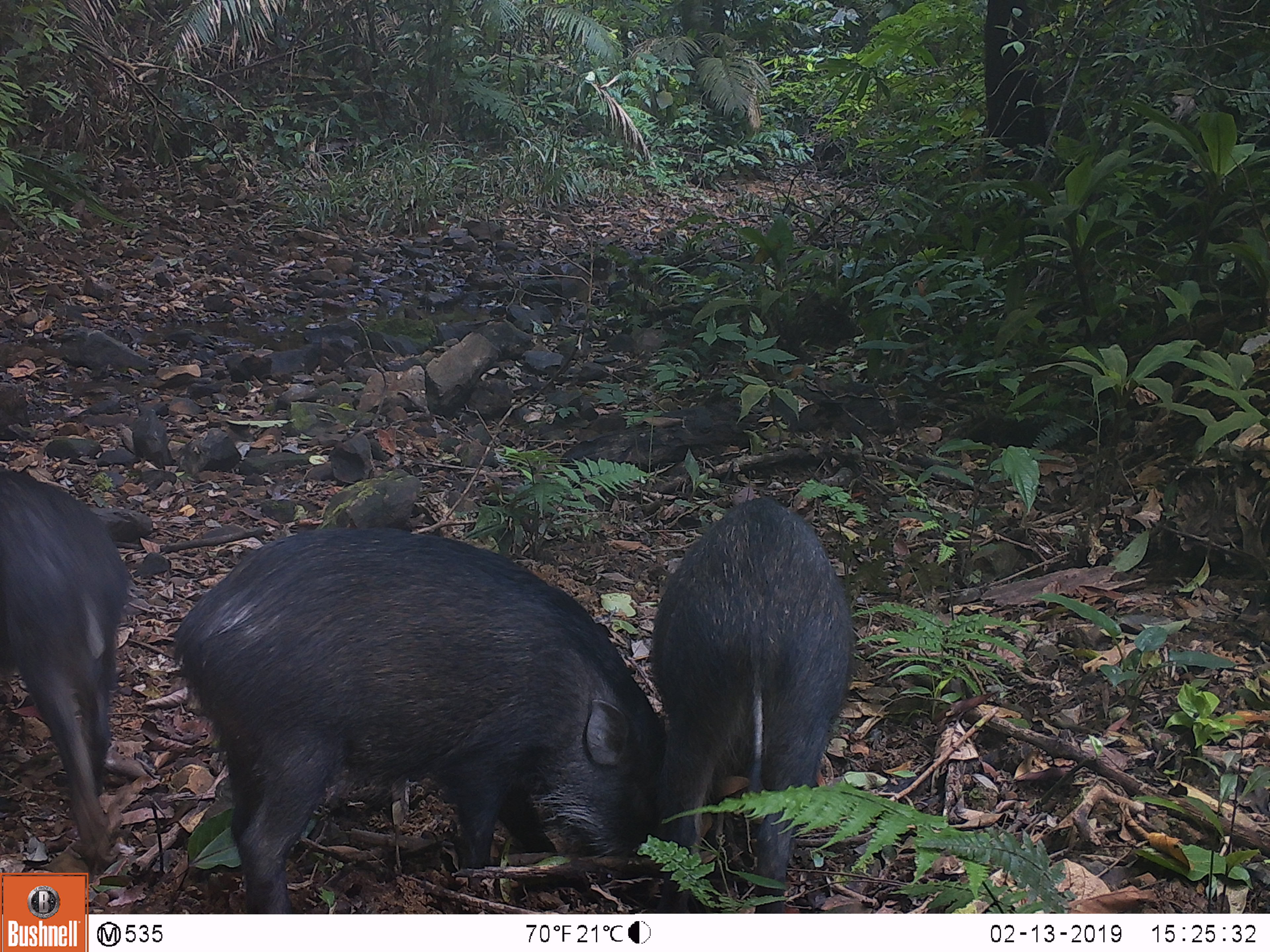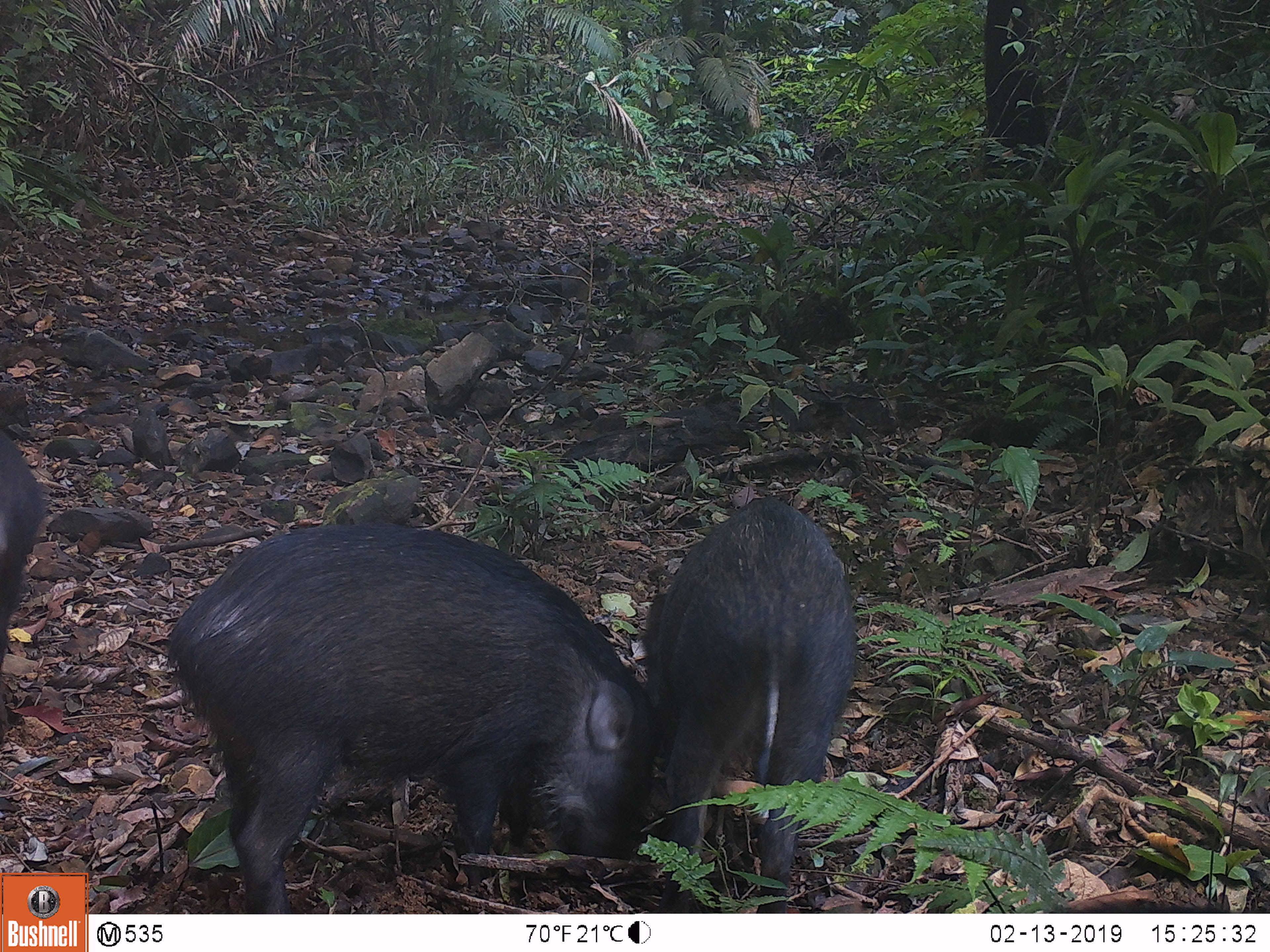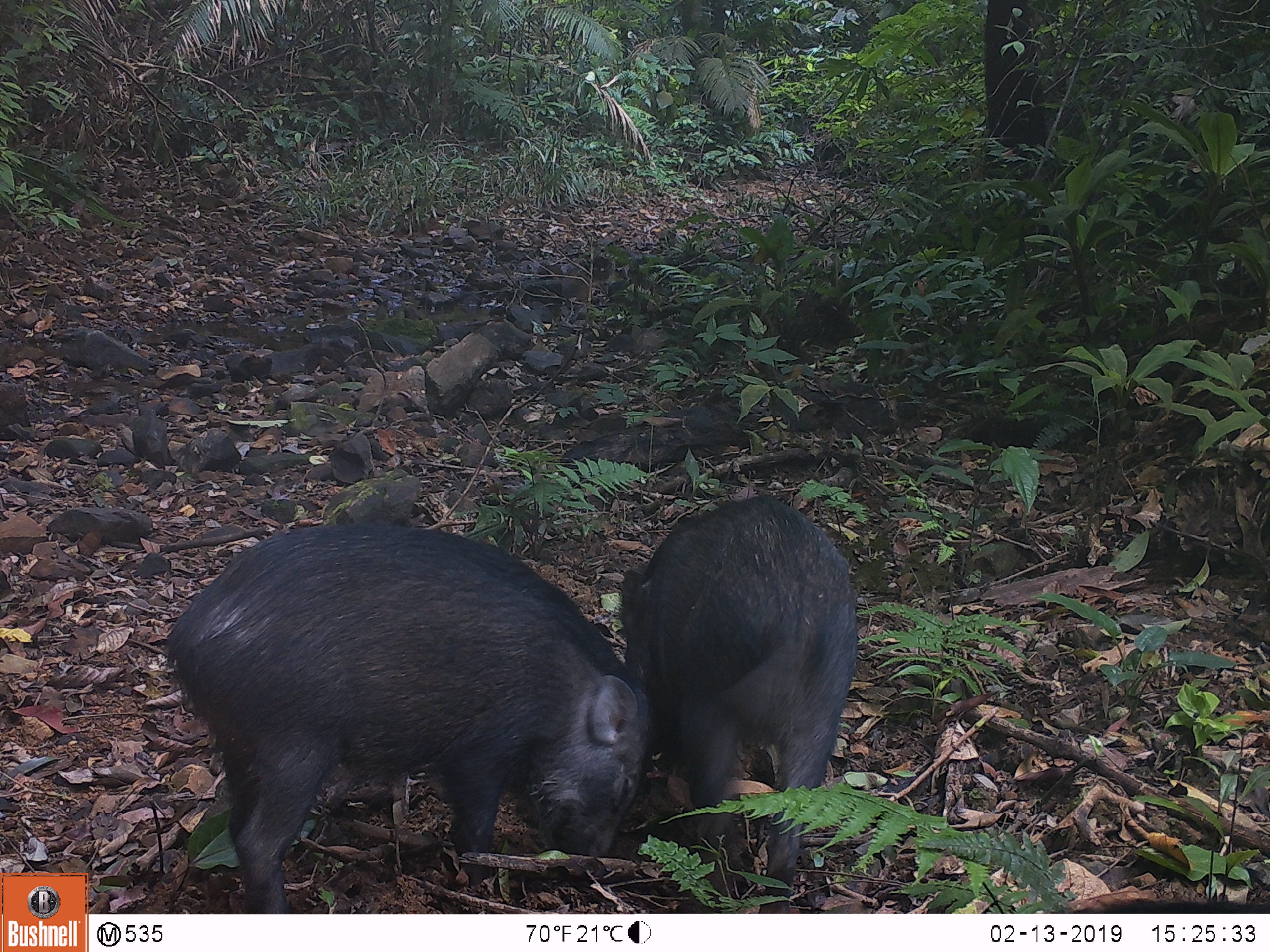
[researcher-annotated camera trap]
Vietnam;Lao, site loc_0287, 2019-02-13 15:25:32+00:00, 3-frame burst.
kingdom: Animalia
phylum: Chordata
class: Mammalia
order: Artiodactyla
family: Suidae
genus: Sus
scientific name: Sus scrofa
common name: eurasian wild pig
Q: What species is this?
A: Eurasian wild pig (Sus scrofa).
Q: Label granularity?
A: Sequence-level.